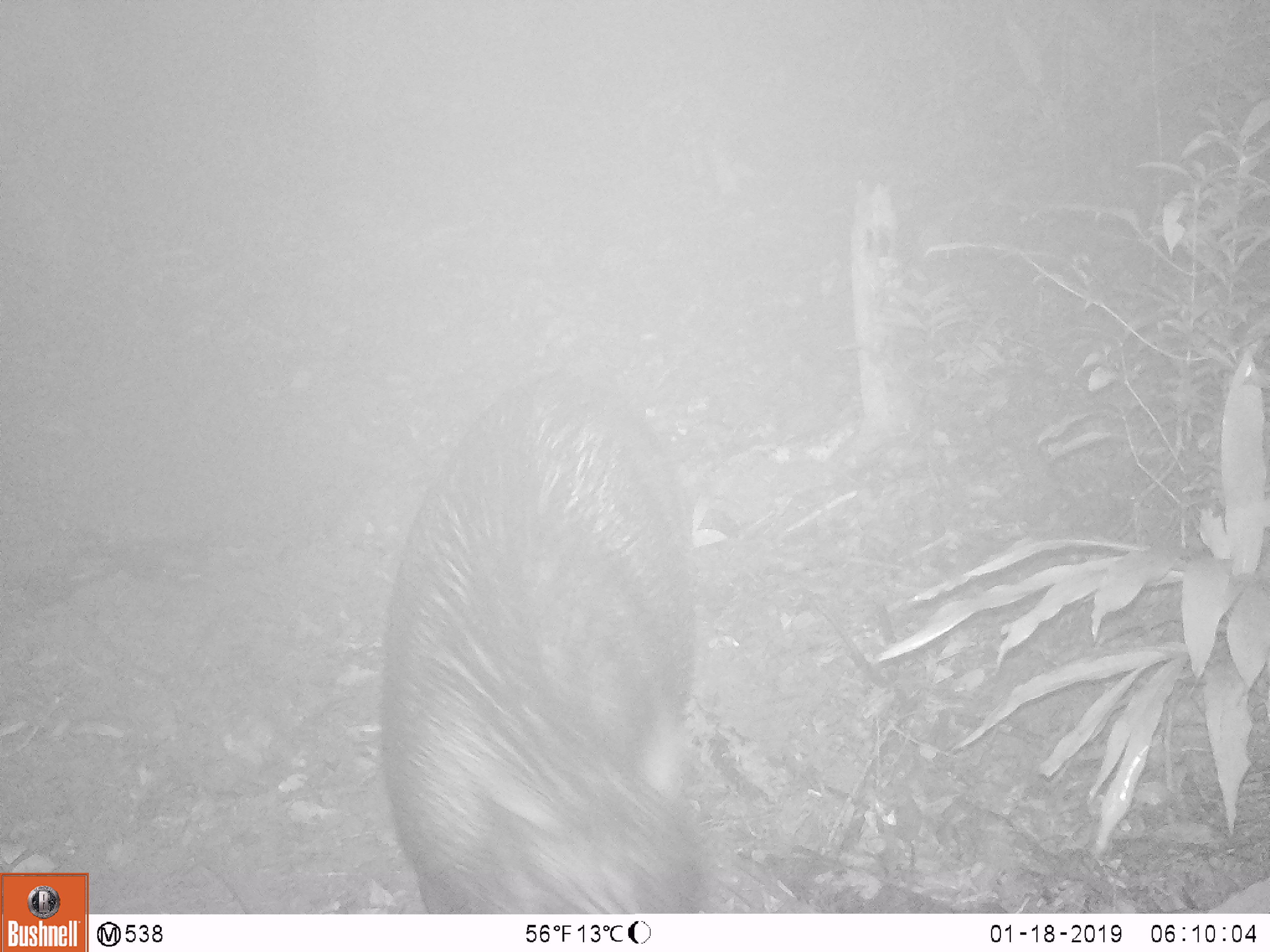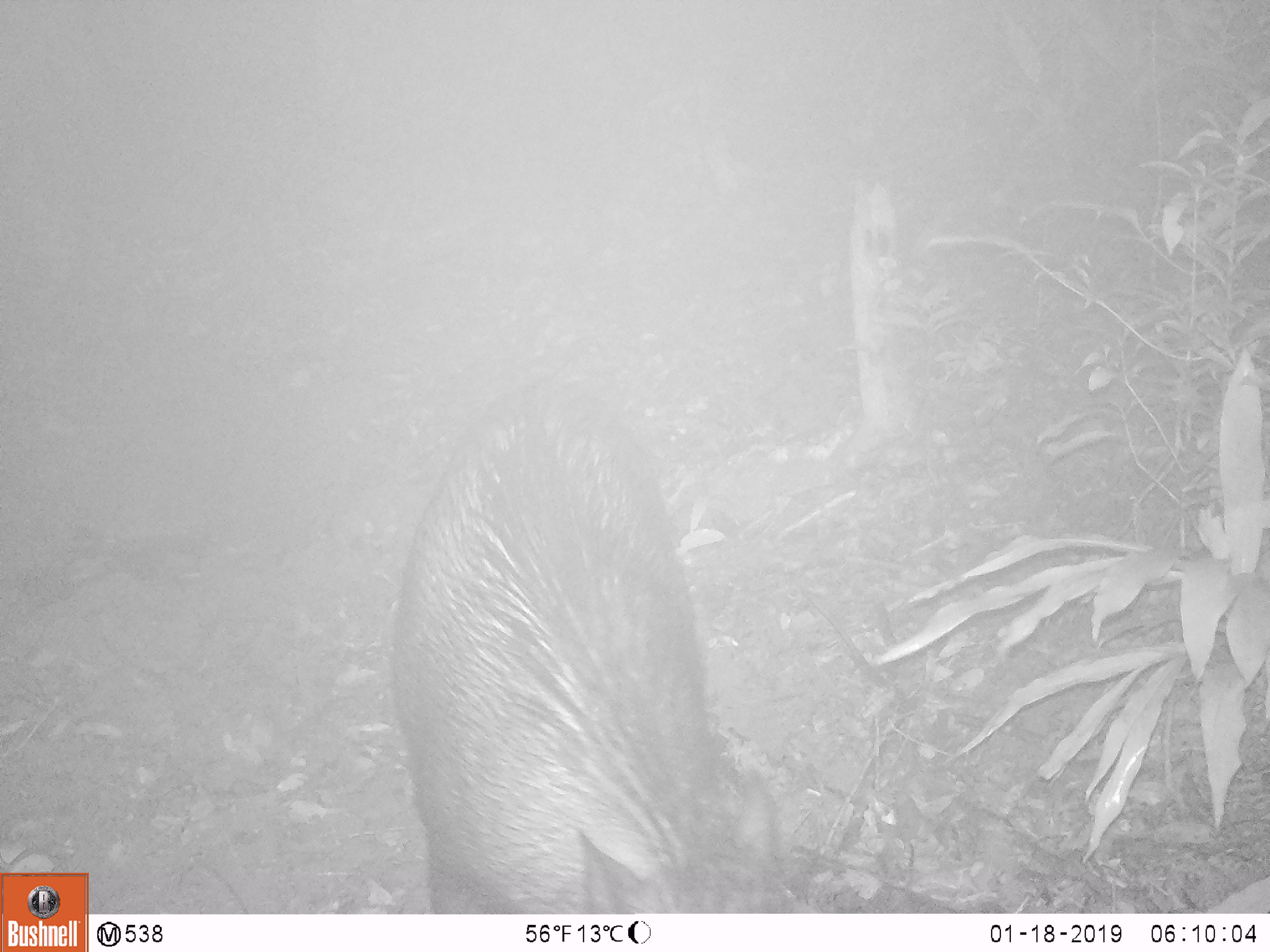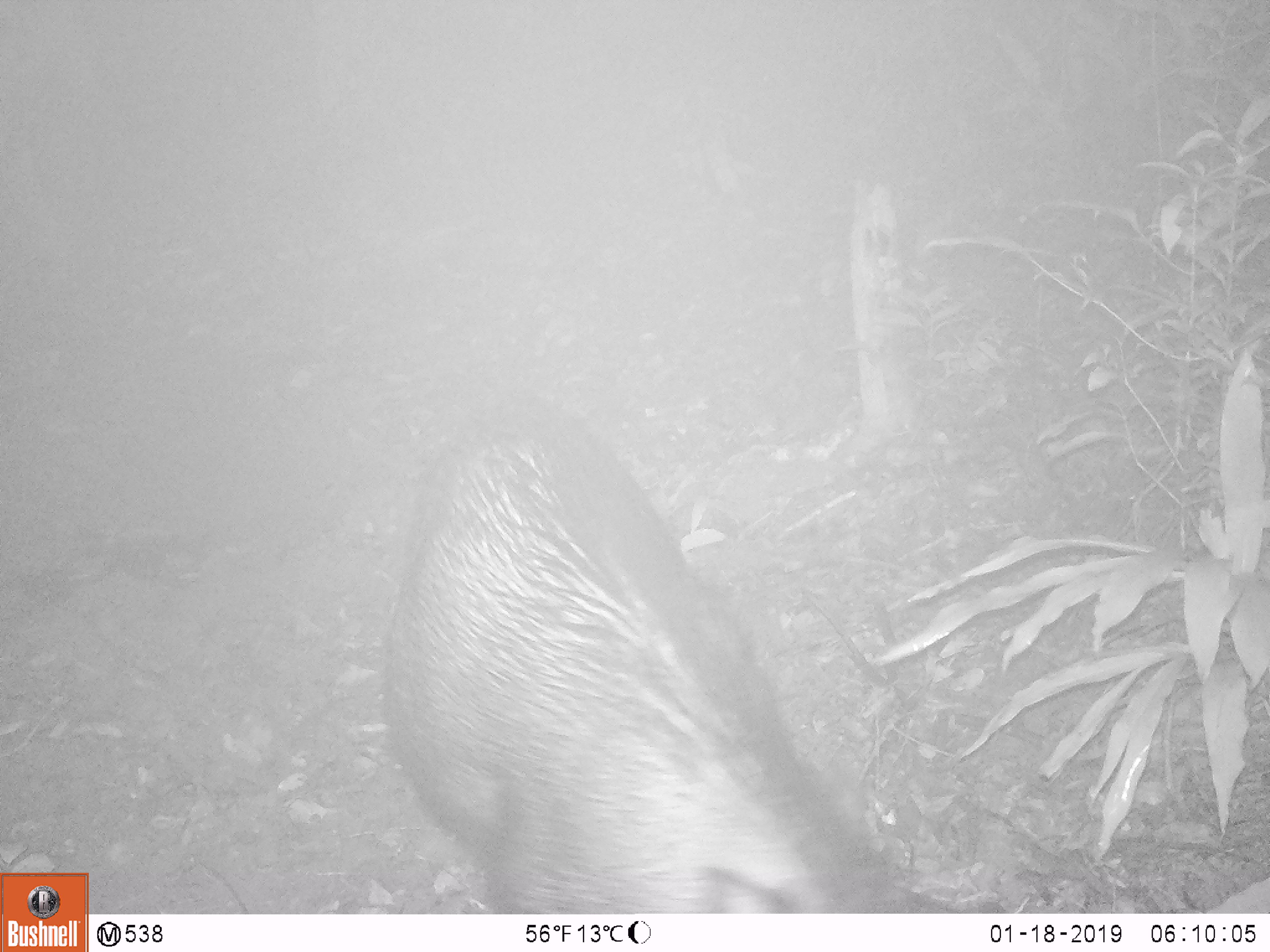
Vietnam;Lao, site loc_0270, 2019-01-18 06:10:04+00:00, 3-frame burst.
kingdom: Animalia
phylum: Chordata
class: Mammalia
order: Artiodactyla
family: Suidae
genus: Sus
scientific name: Sus scrofa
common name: eurasian wild pig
Eurasian wild pig (Sus scrofa). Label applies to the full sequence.